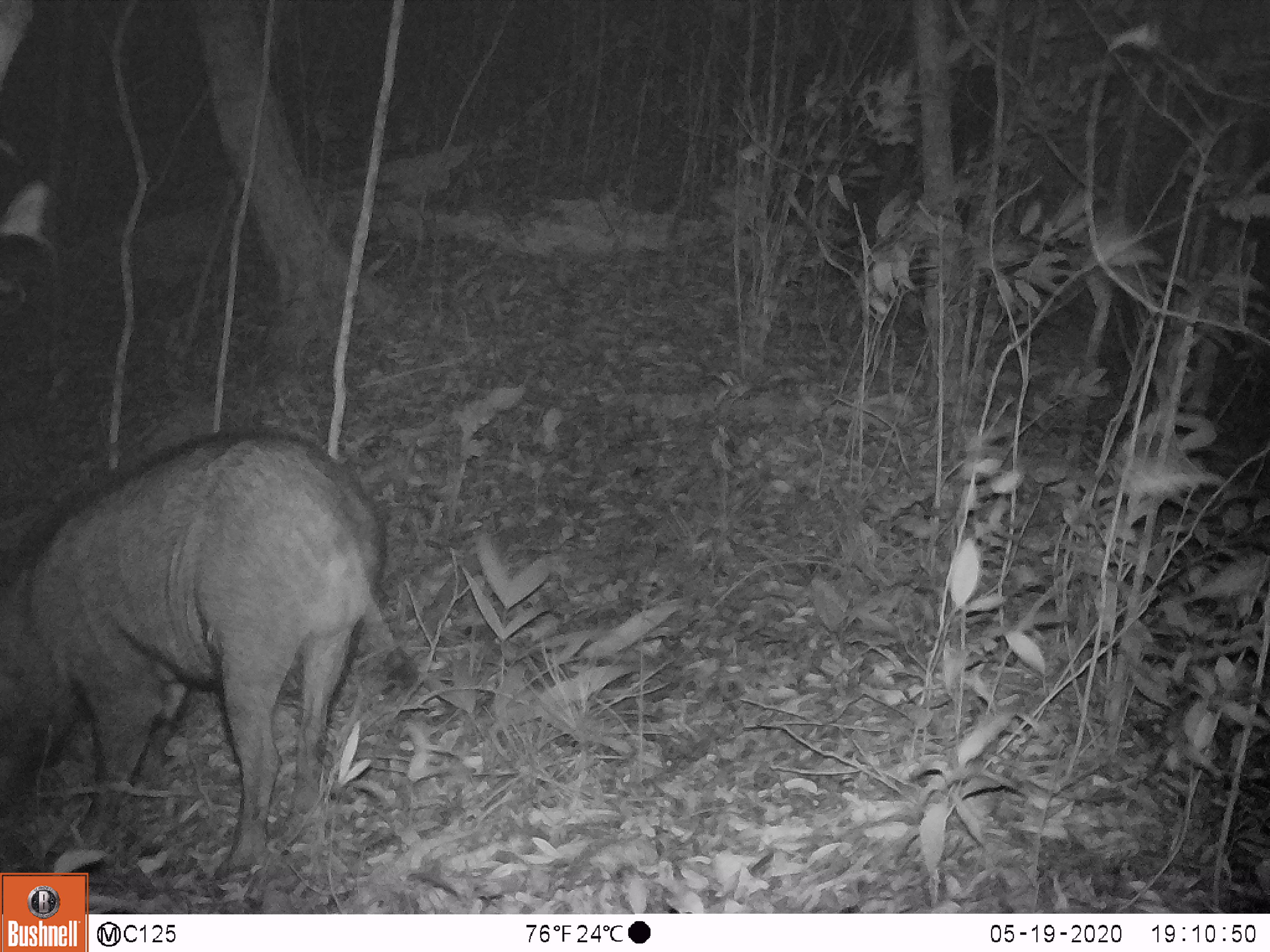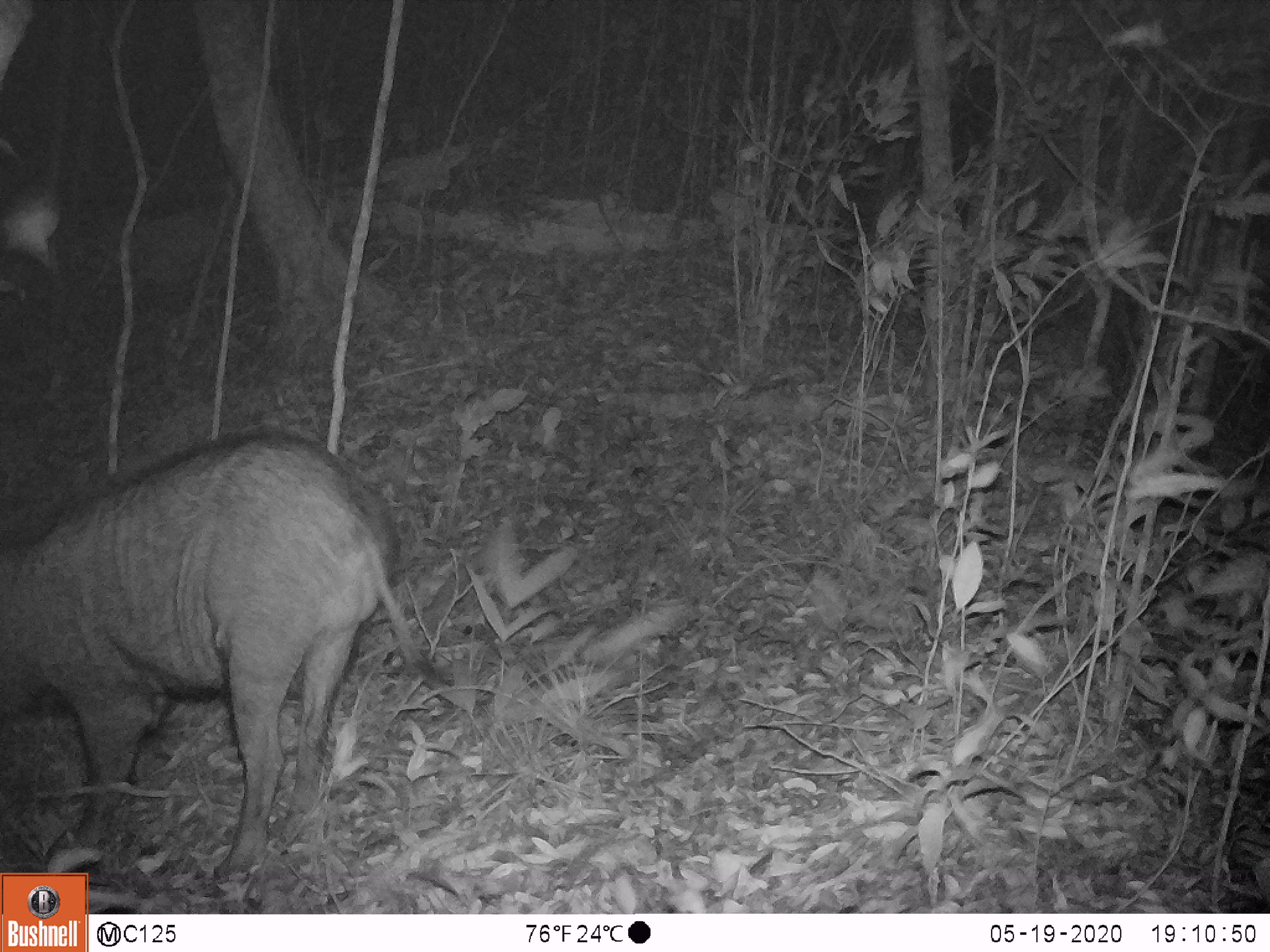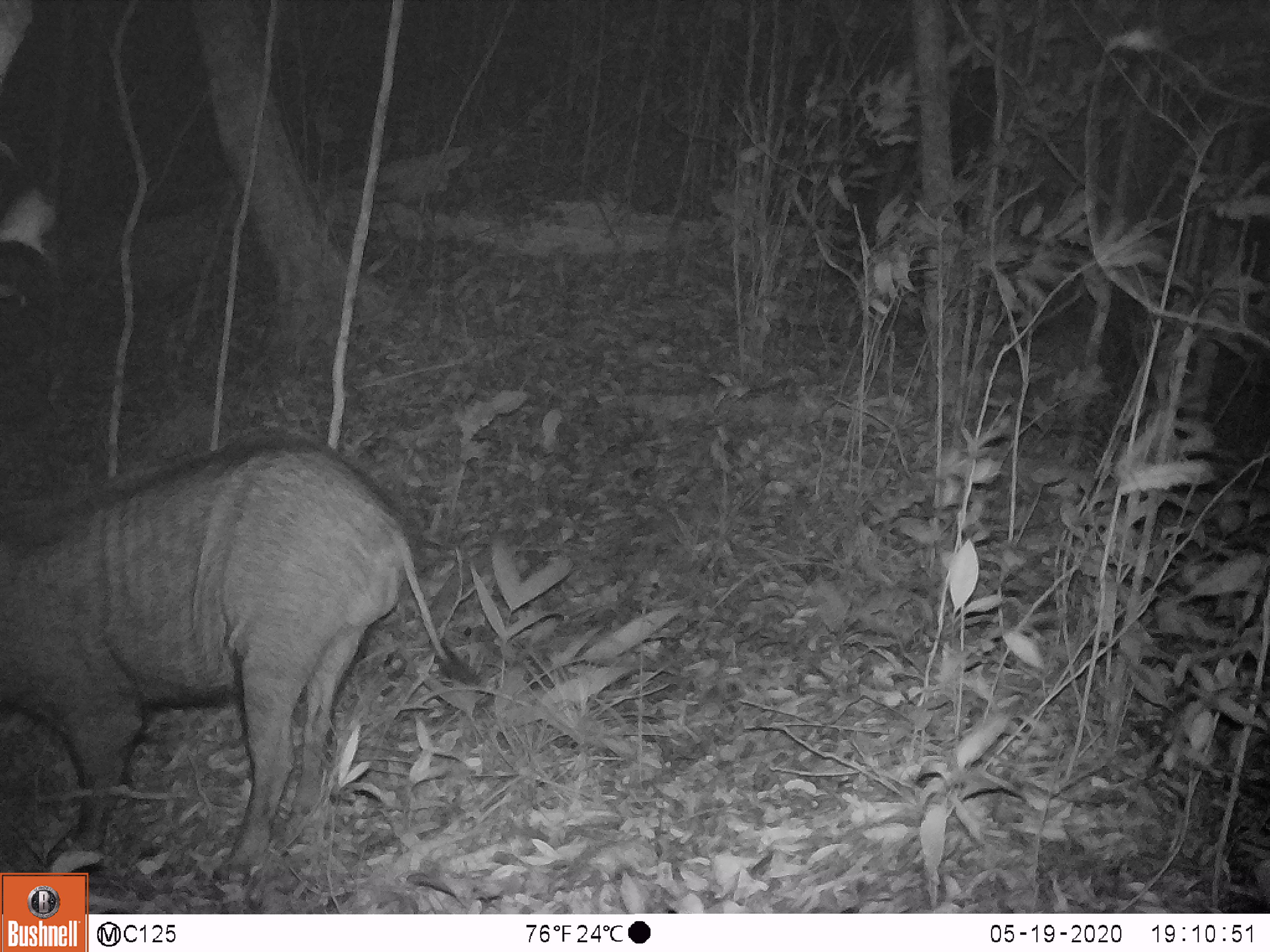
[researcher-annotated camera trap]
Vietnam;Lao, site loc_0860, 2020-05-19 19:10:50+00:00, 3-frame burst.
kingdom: Animalia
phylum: Chordata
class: Mammalia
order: Artiodactyla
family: Suidae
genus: Sus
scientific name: Sus scrofa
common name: eurasian wild pig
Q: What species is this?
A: Eurasian wild pig (Sus scrofa).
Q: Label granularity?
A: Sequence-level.